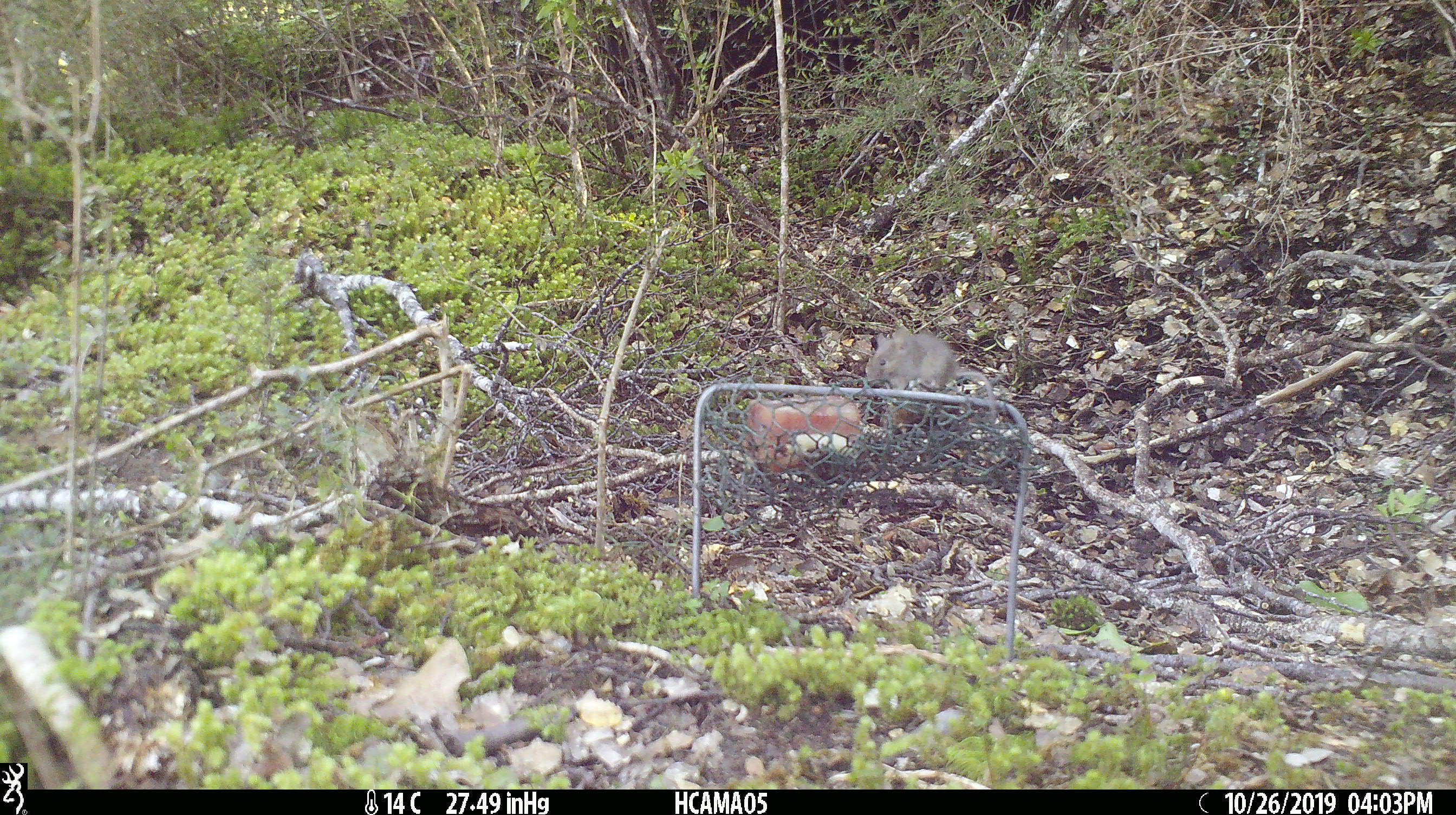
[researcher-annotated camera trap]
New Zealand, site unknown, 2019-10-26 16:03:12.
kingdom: Animalia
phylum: Chordata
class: Mammalia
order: Rodentia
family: Muridae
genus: Mus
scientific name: Mus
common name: mouse